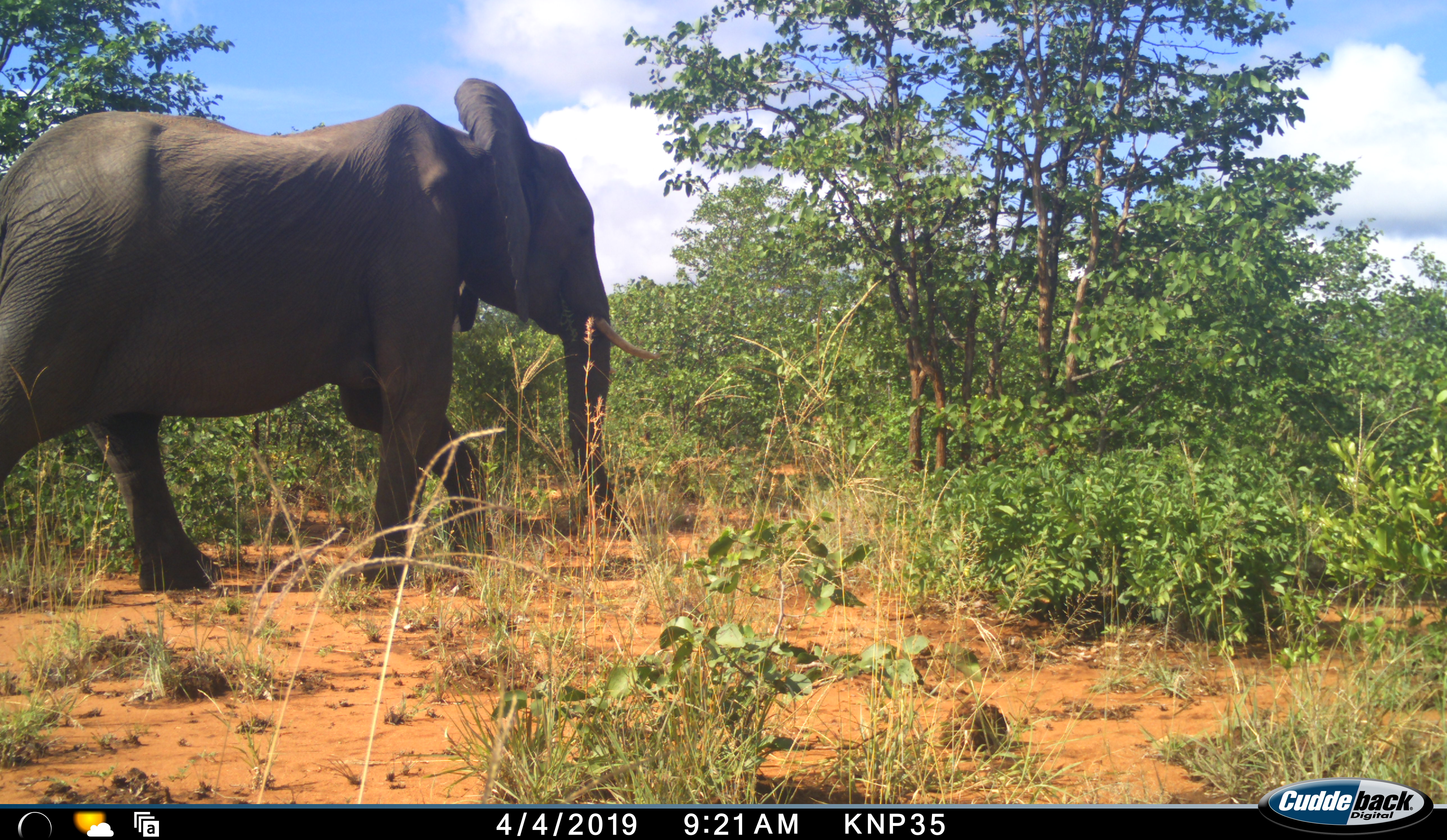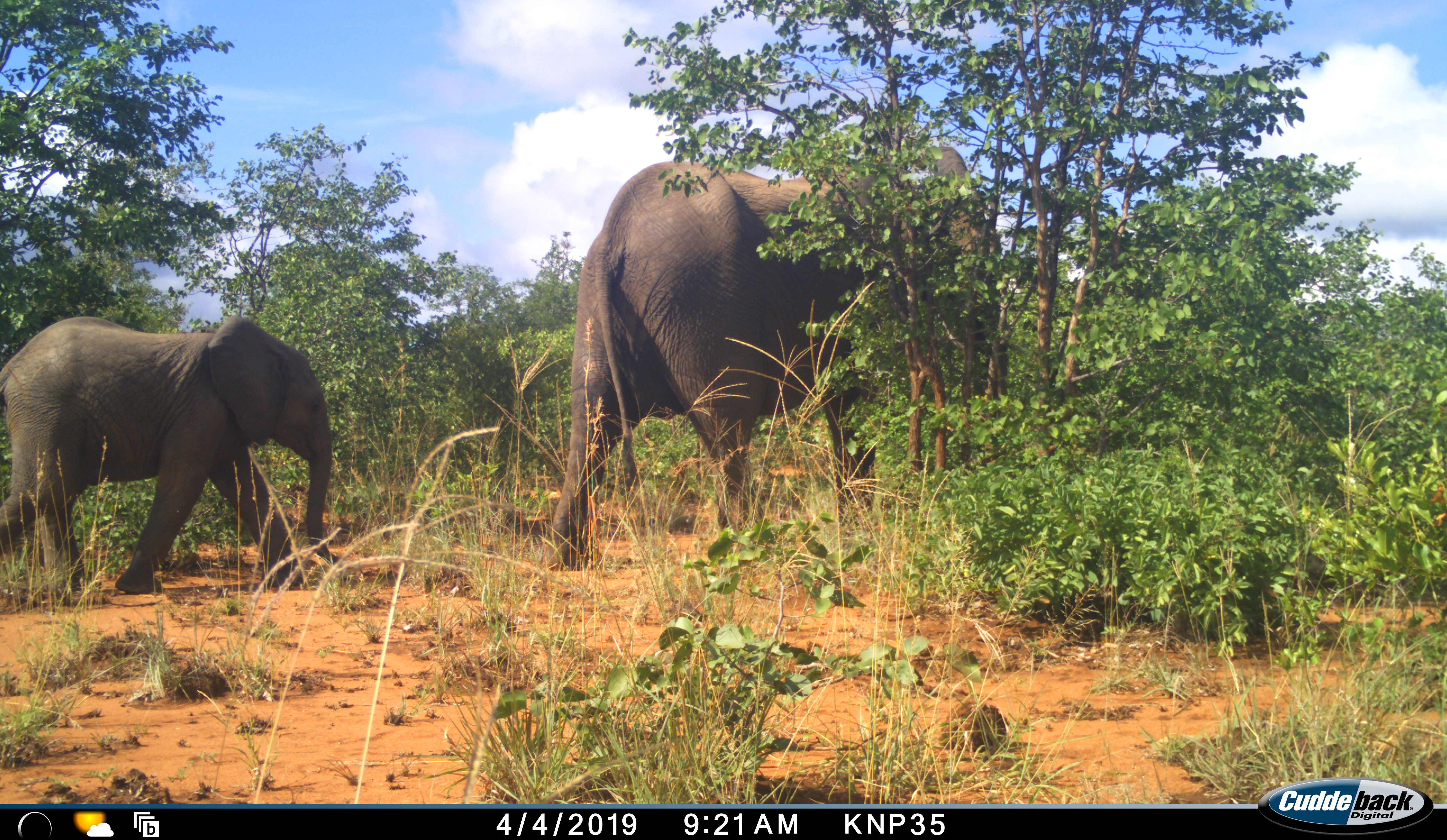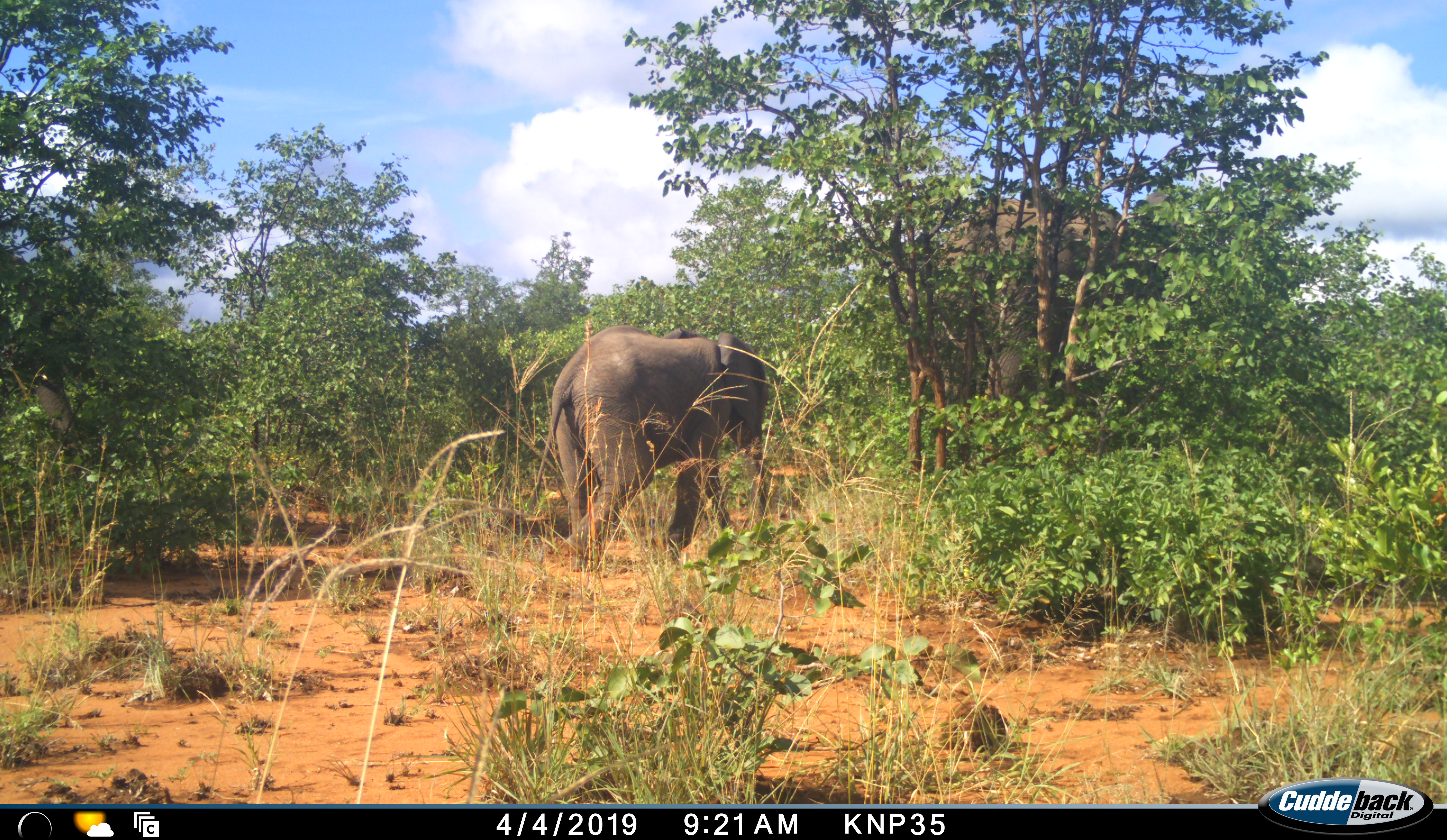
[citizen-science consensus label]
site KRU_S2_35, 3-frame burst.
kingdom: Animalia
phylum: Chordata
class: Mammalia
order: Proboscidea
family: Elephantidae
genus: Loxodonta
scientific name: Loxodonta africana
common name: african bush elephant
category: elephant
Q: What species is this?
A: Elephant (african bush elephant) (Loxodonta africana).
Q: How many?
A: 2.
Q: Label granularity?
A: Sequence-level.